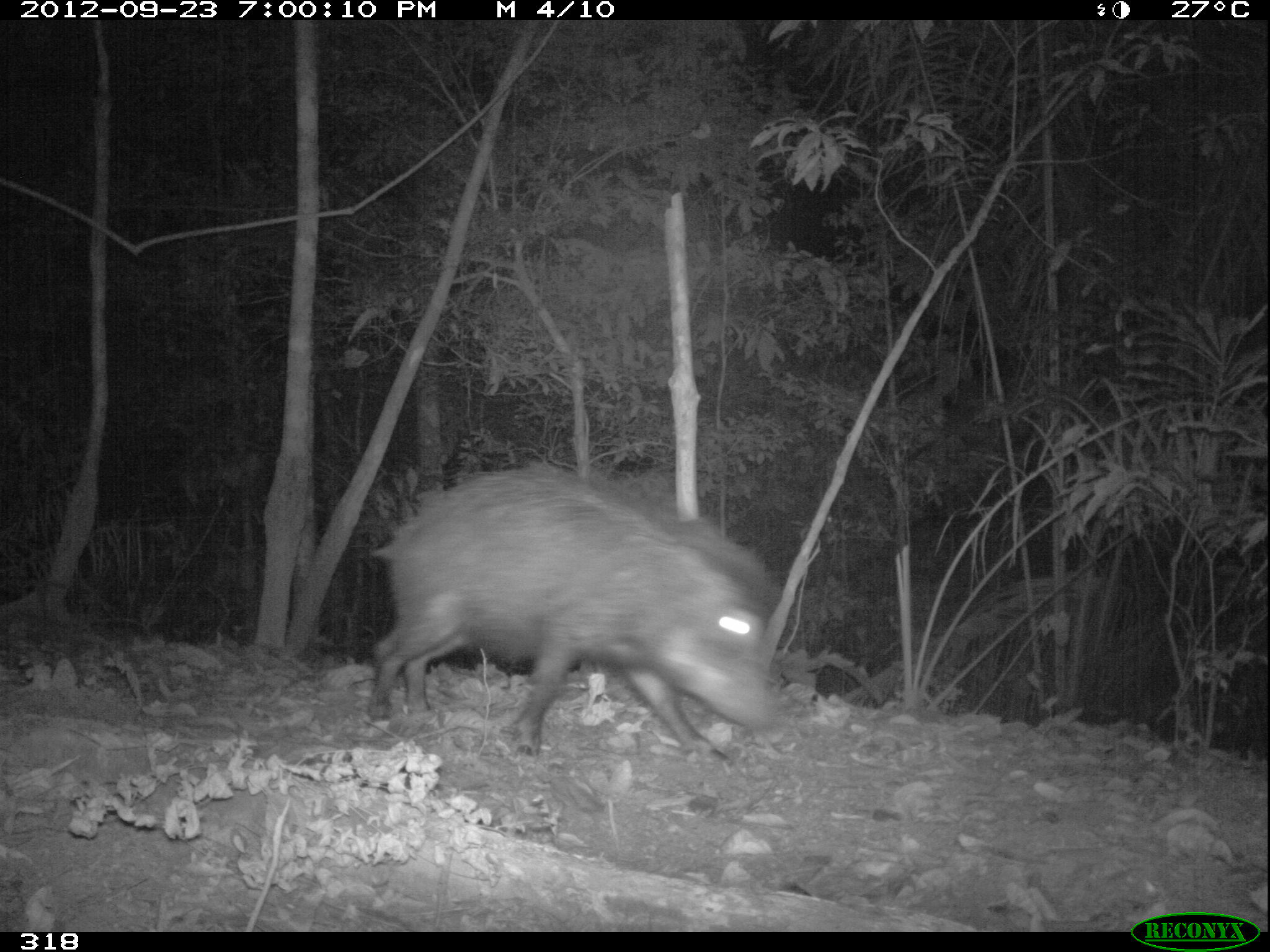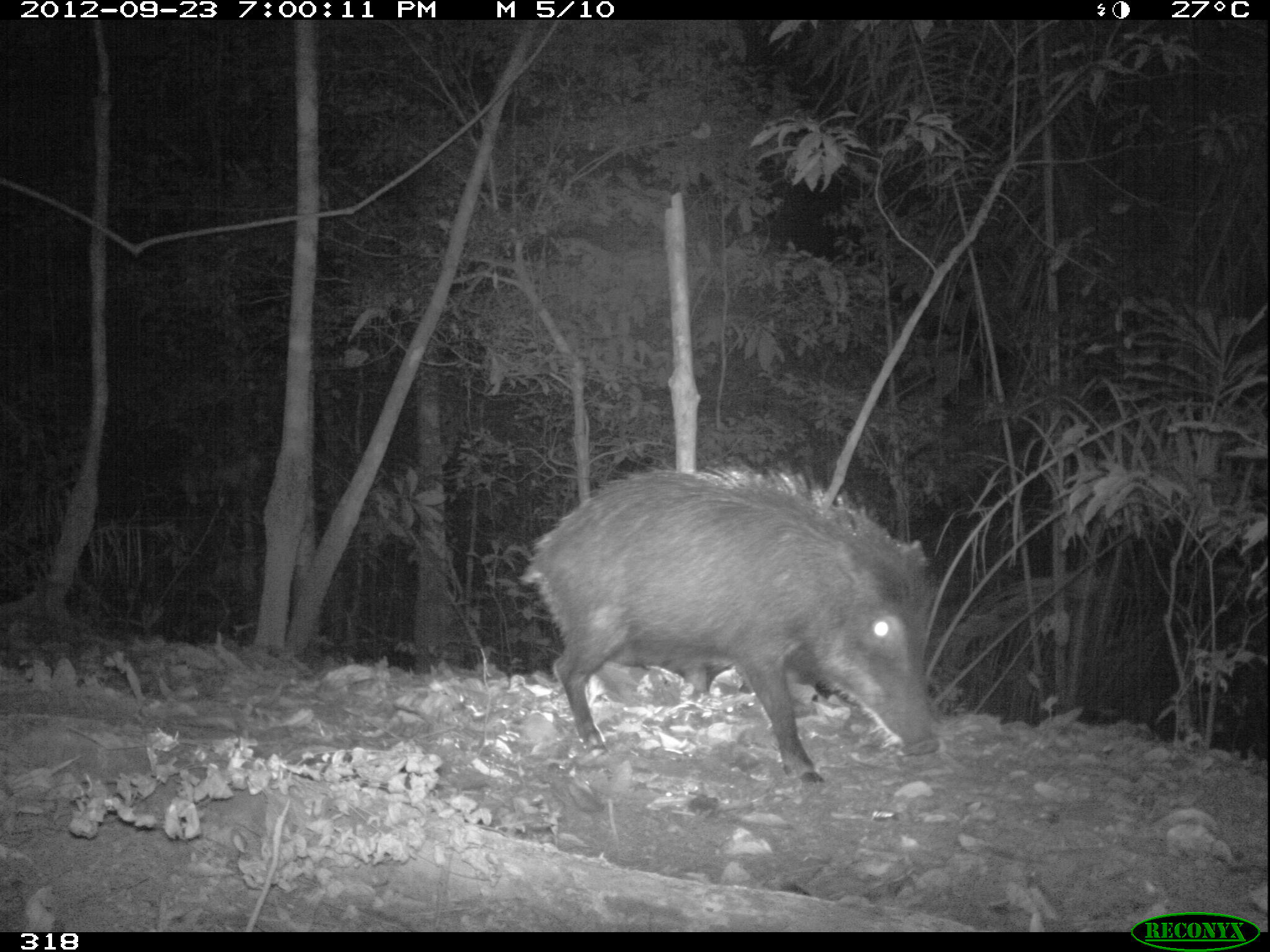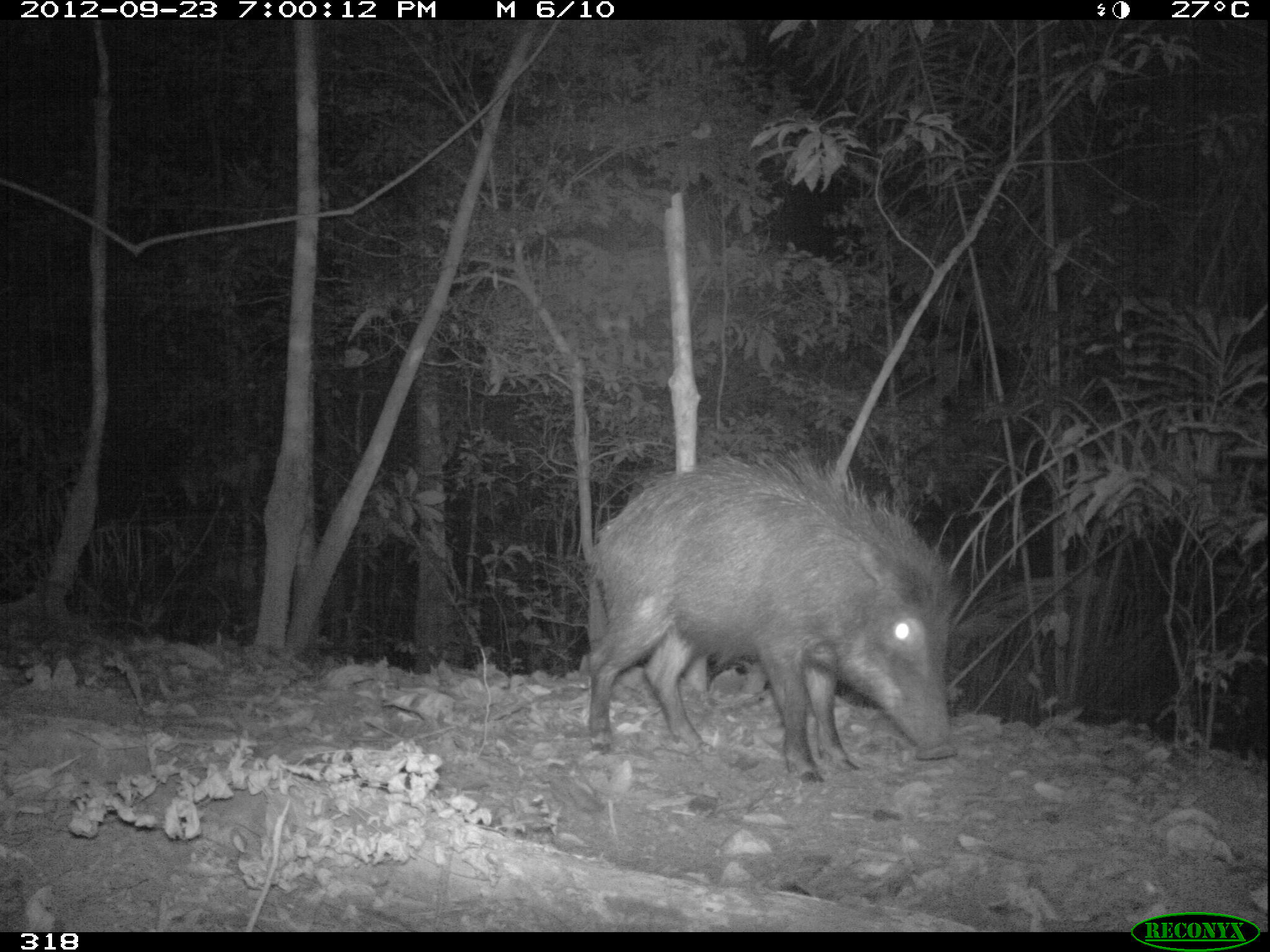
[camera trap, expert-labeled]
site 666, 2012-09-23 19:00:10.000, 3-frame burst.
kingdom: Animalia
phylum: Chordata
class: Mammalia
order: Artiodactyla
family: Tayassuidae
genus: Tayassu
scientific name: Tayassu pecari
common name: white-lipped peccary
Tayassu pecari (white-lipped peccary).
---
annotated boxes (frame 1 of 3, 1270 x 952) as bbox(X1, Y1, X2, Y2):
tayassu pecari: bbox(364, 458, 781, 769)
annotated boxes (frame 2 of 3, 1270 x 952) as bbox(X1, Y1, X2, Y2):
tayassu pecari: bbox(515, 460, 938, 785)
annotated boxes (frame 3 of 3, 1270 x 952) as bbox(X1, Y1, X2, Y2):
tayassu pecari: bbox(578, 440, 958, 785)